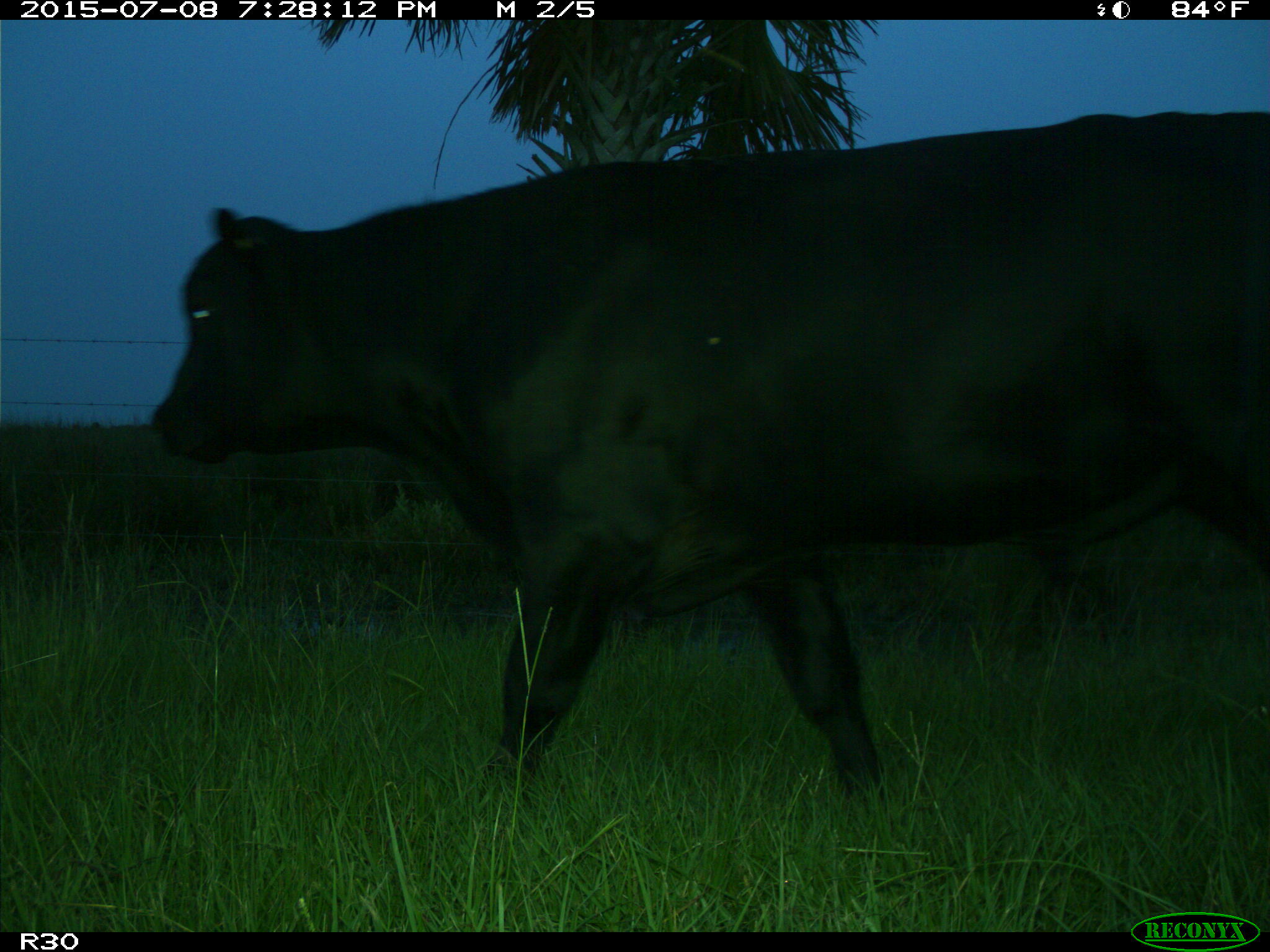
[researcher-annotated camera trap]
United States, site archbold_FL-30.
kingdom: Animalia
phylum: Chordata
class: Mammalia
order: Artiodactyla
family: Bovidae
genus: Bos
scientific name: Bos taurus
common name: domestic cow